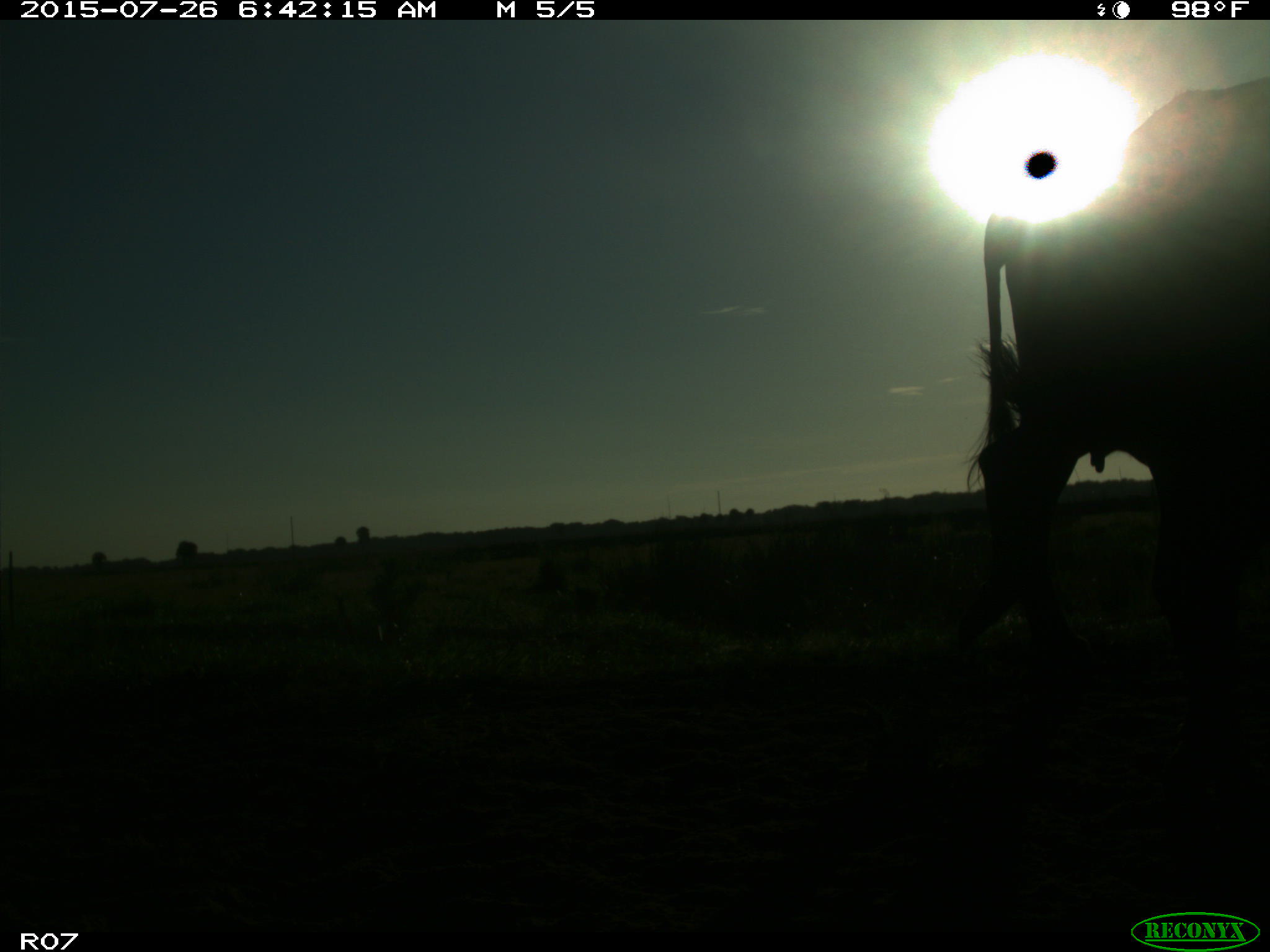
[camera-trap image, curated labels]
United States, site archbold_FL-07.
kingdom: Animalia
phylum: Chordata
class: Mammalia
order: Artiodactyla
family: Bovidae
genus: Bos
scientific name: Bos taurus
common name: domestic cow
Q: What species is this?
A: Bos taurus (domestic cow).